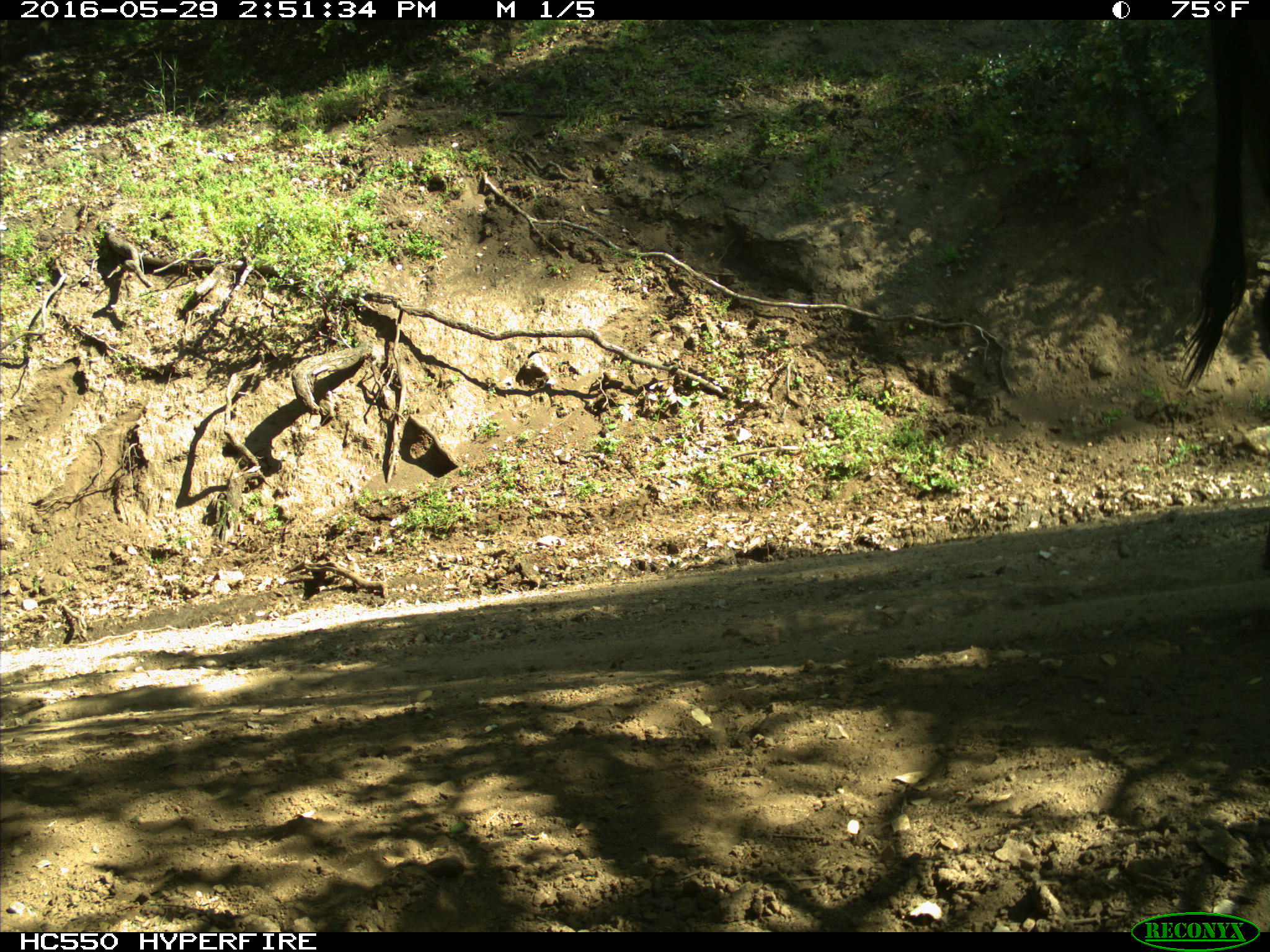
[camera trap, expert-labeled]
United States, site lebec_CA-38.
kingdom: Animalia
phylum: Chordata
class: Mammalia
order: Artiodactyla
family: Bovidae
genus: Bos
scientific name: Bos taurus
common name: domestic cow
Bos taurus (domestic cow).